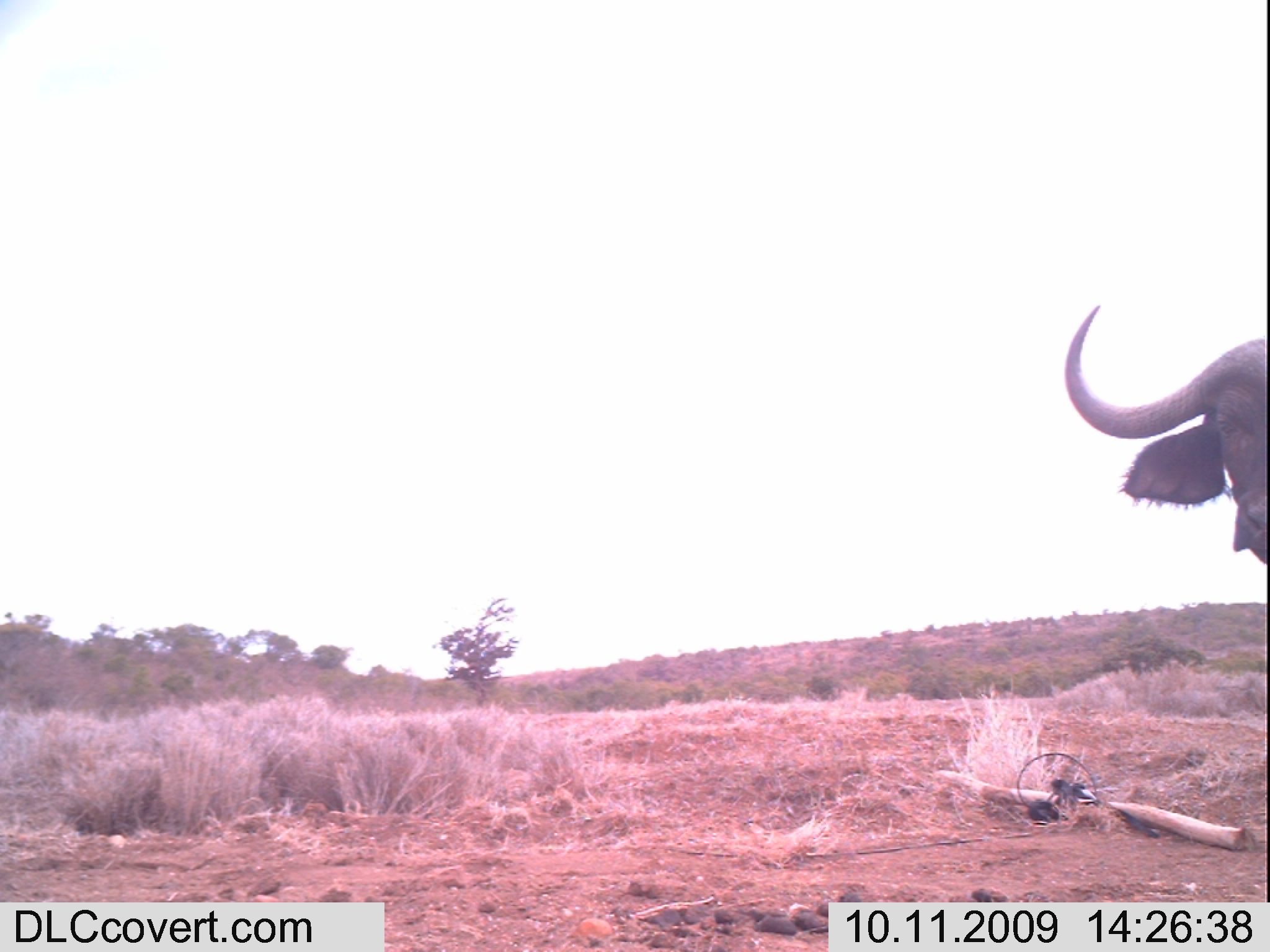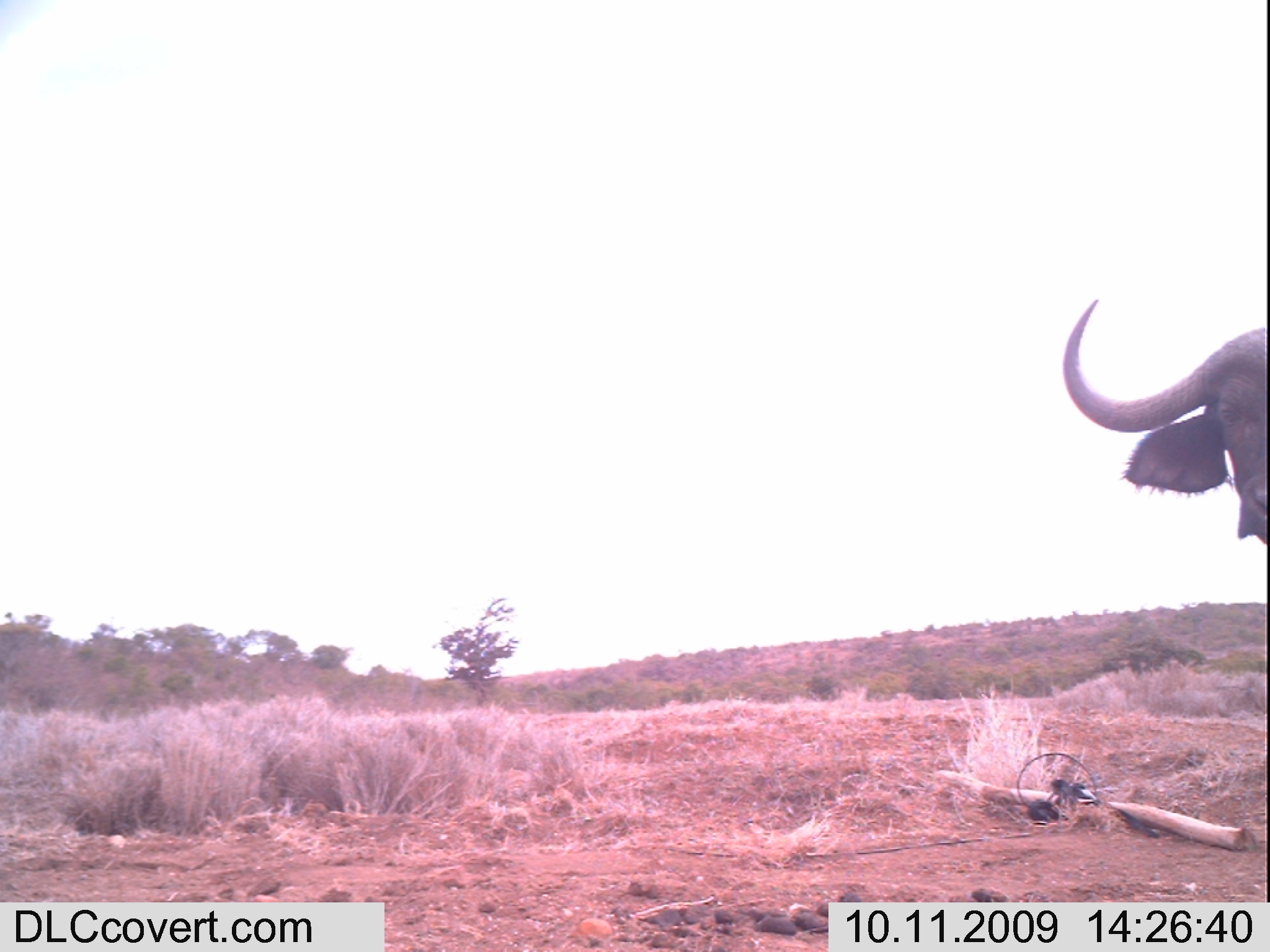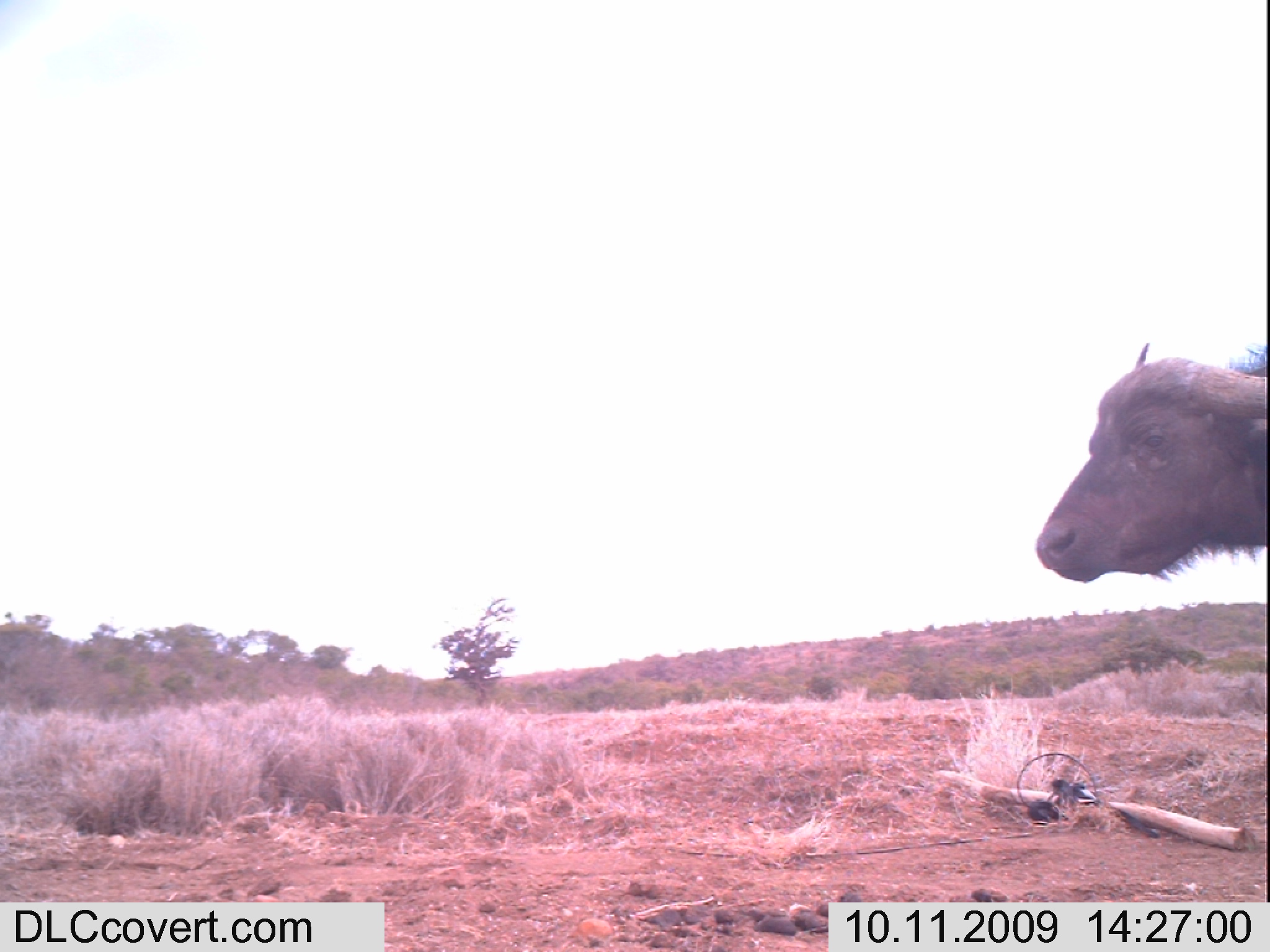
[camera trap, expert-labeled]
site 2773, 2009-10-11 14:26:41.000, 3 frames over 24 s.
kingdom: Animalia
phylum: Chordata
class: Mammalia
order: Artiodactyla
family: Bovidae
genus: Syncerus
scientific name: Syncerus caffer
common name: african buffalo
Syncerus caffer (african buffalo), count 1.